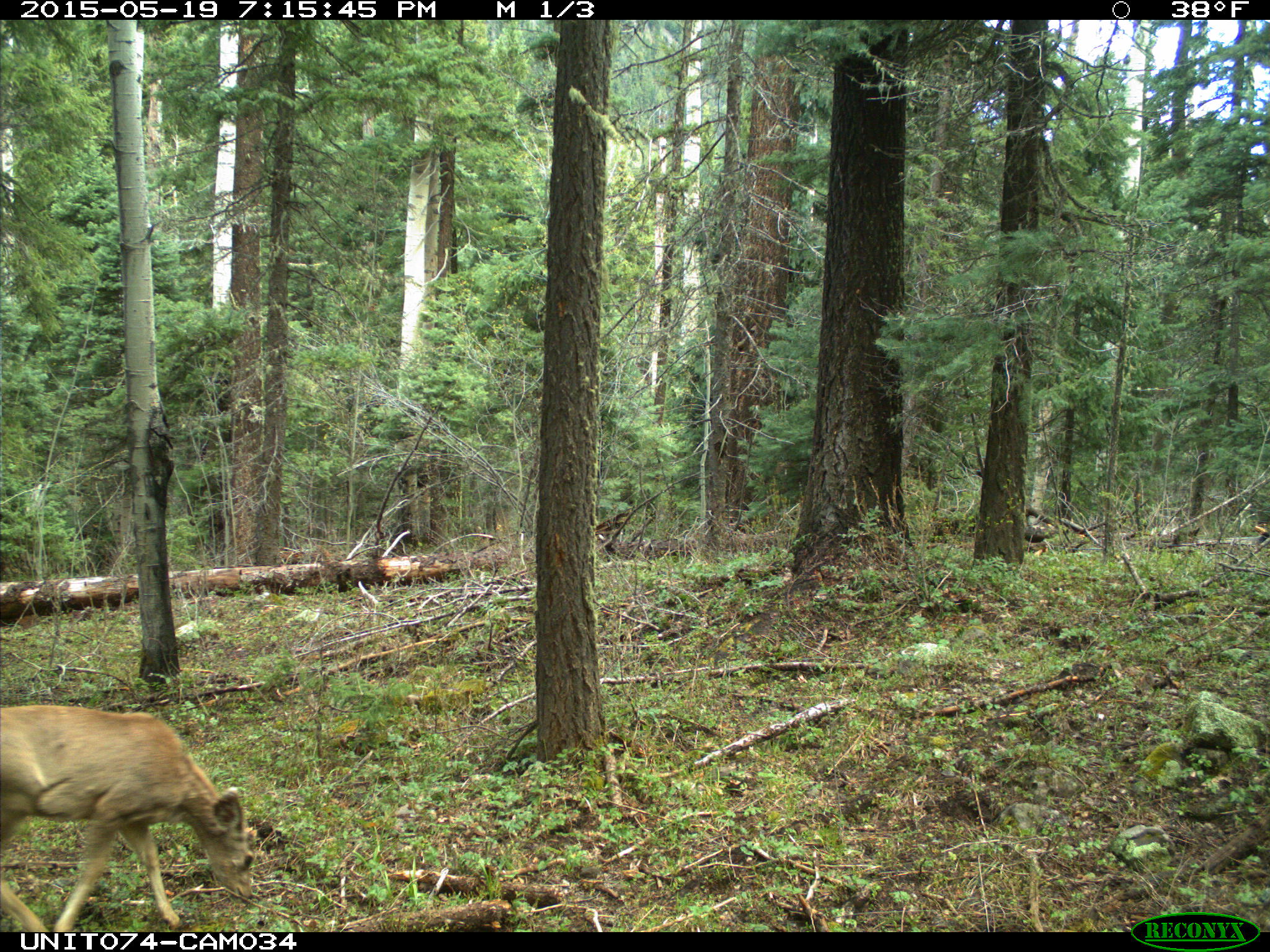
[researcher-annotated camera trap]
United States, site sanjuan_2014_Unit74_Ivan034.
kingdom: Animalia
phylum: Chordata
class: Mammalia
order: Artiodactyla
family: Cervidae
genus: Odocoileus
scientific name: Odocoileus hemionus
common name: mule deer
Odocoileus hemionus (mule deer).